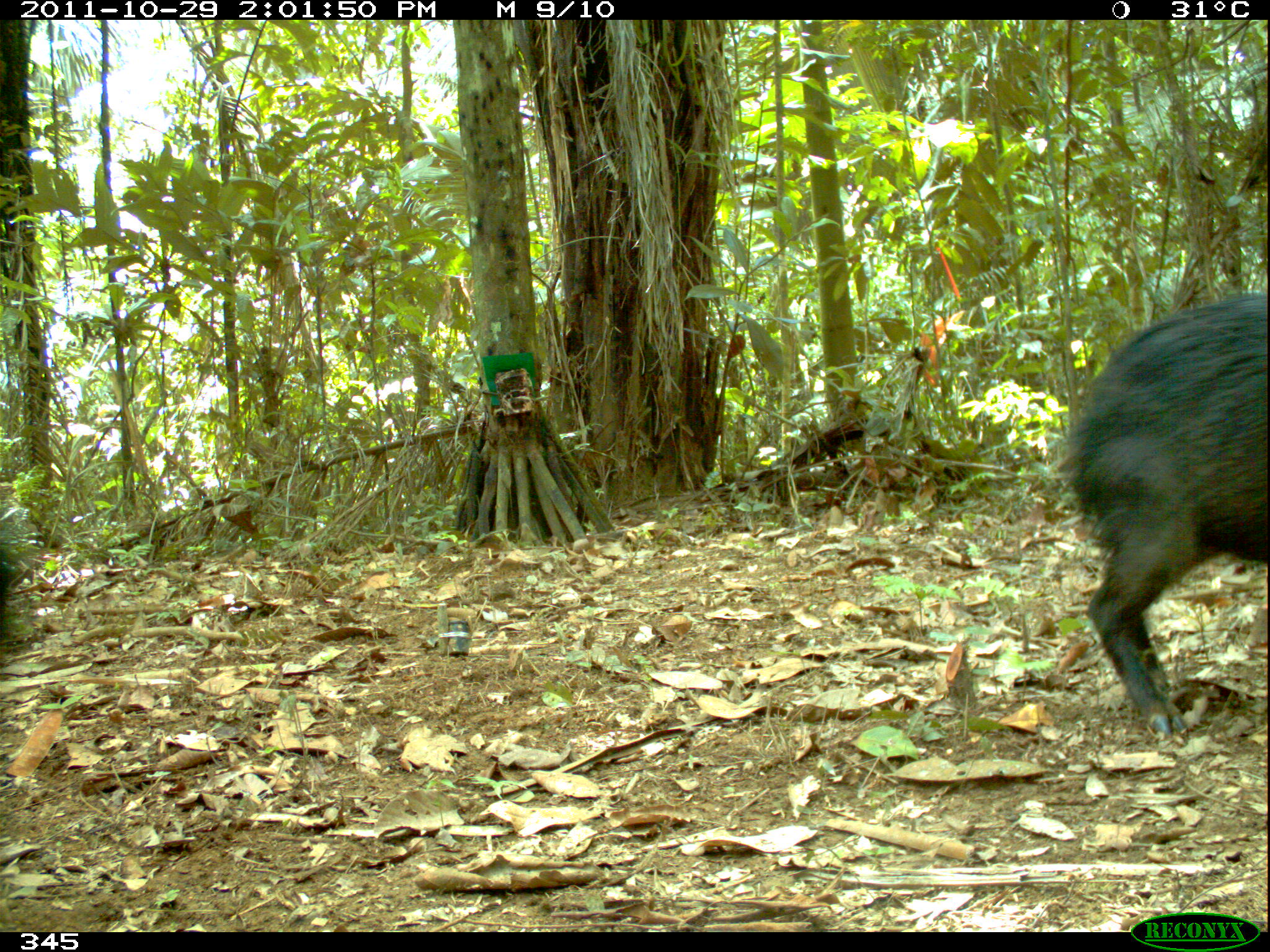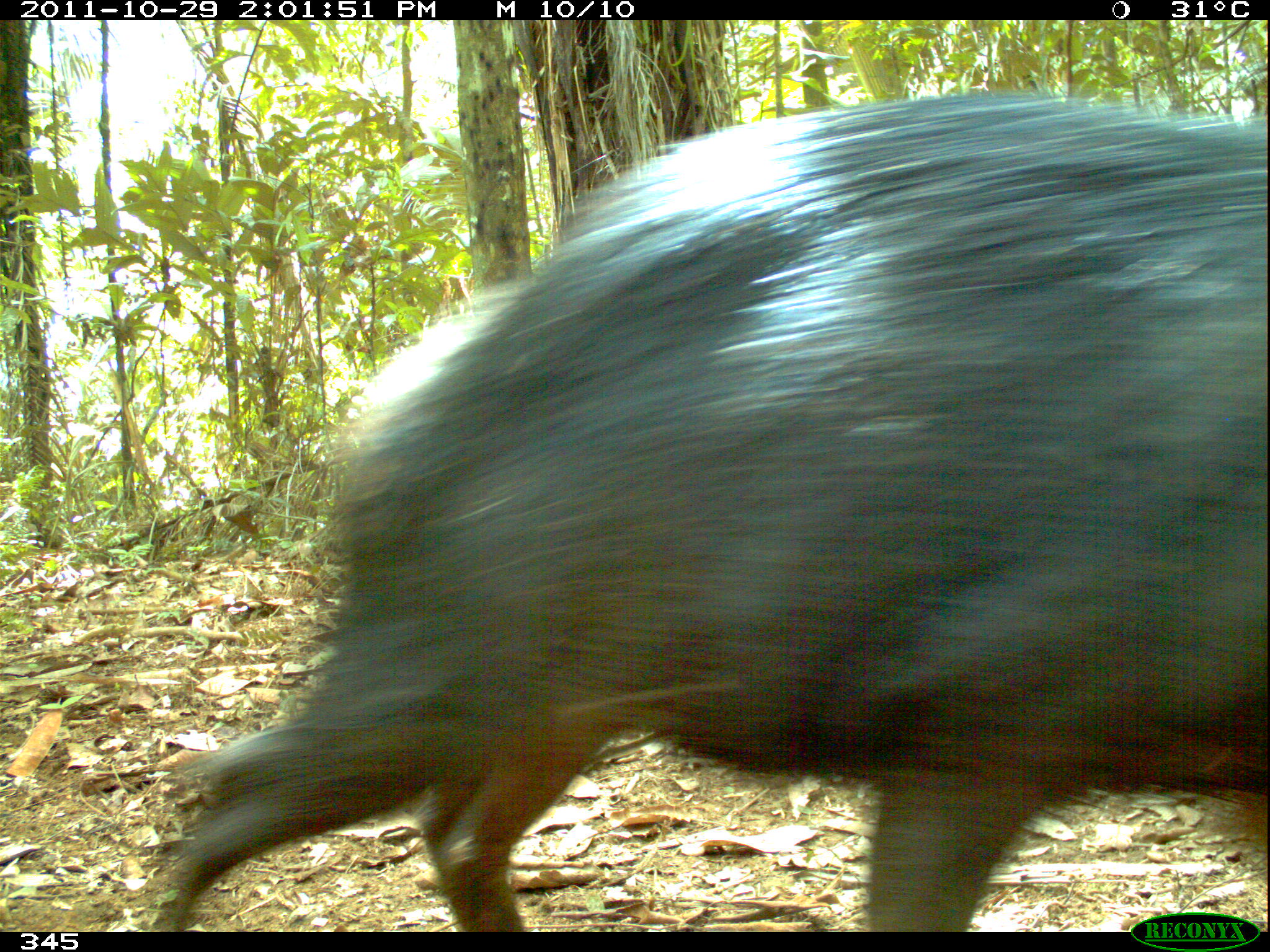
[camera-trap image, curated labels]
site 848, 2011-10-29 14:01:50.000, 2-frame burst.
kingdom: Animalia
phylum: Chordata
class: Mammalia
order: Artiodactyla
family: Tayassuidae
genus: Tayassu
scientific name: Tayassu pecari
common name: white-lipped peccary